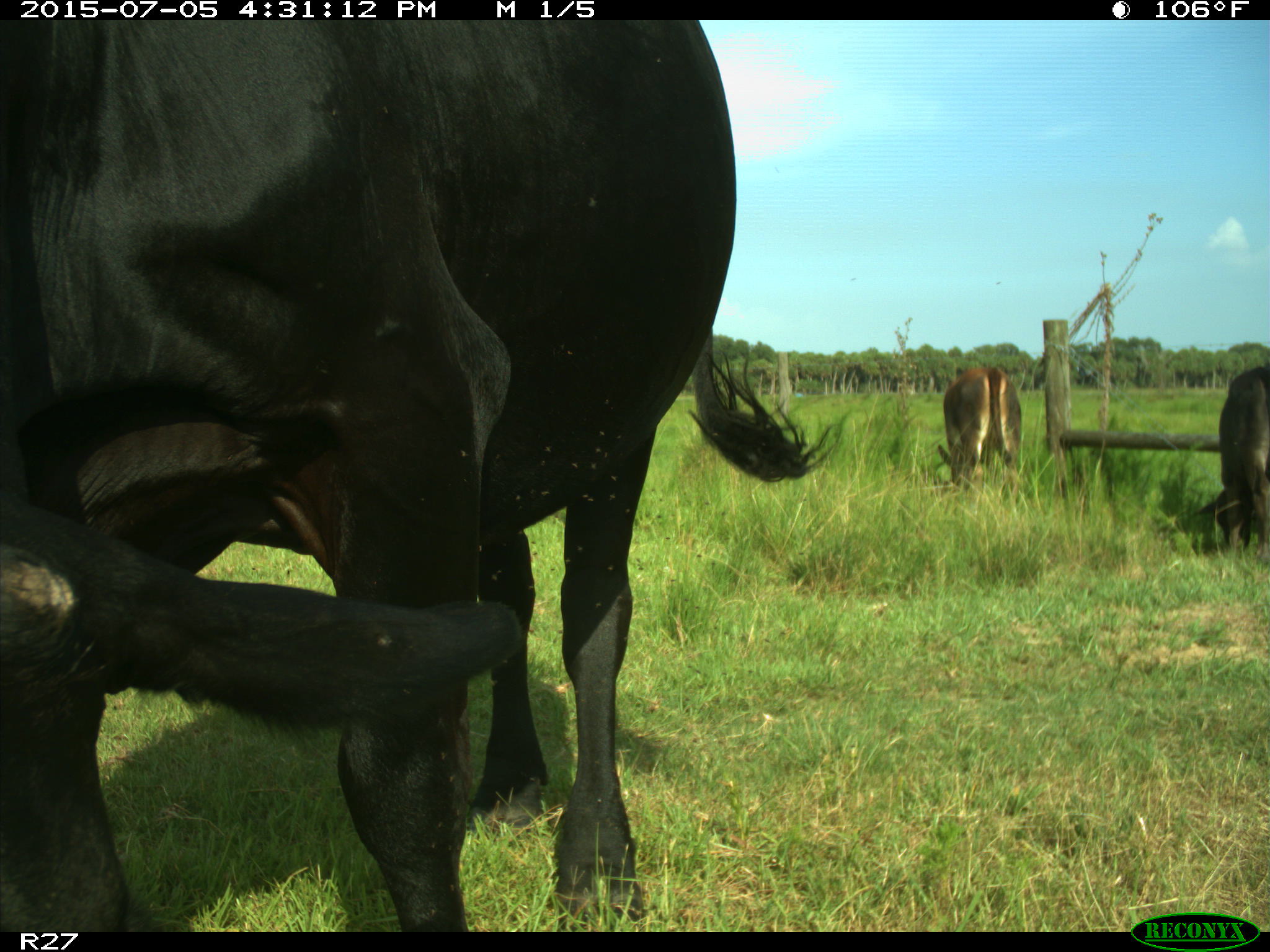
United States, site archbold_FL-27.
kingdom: Animalia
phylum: Chordata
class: Mammalia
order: Artiodactyla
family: Bovidae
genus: Bos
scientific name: Bos taurus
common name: domestic cow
Bos taurus (domestic cow).